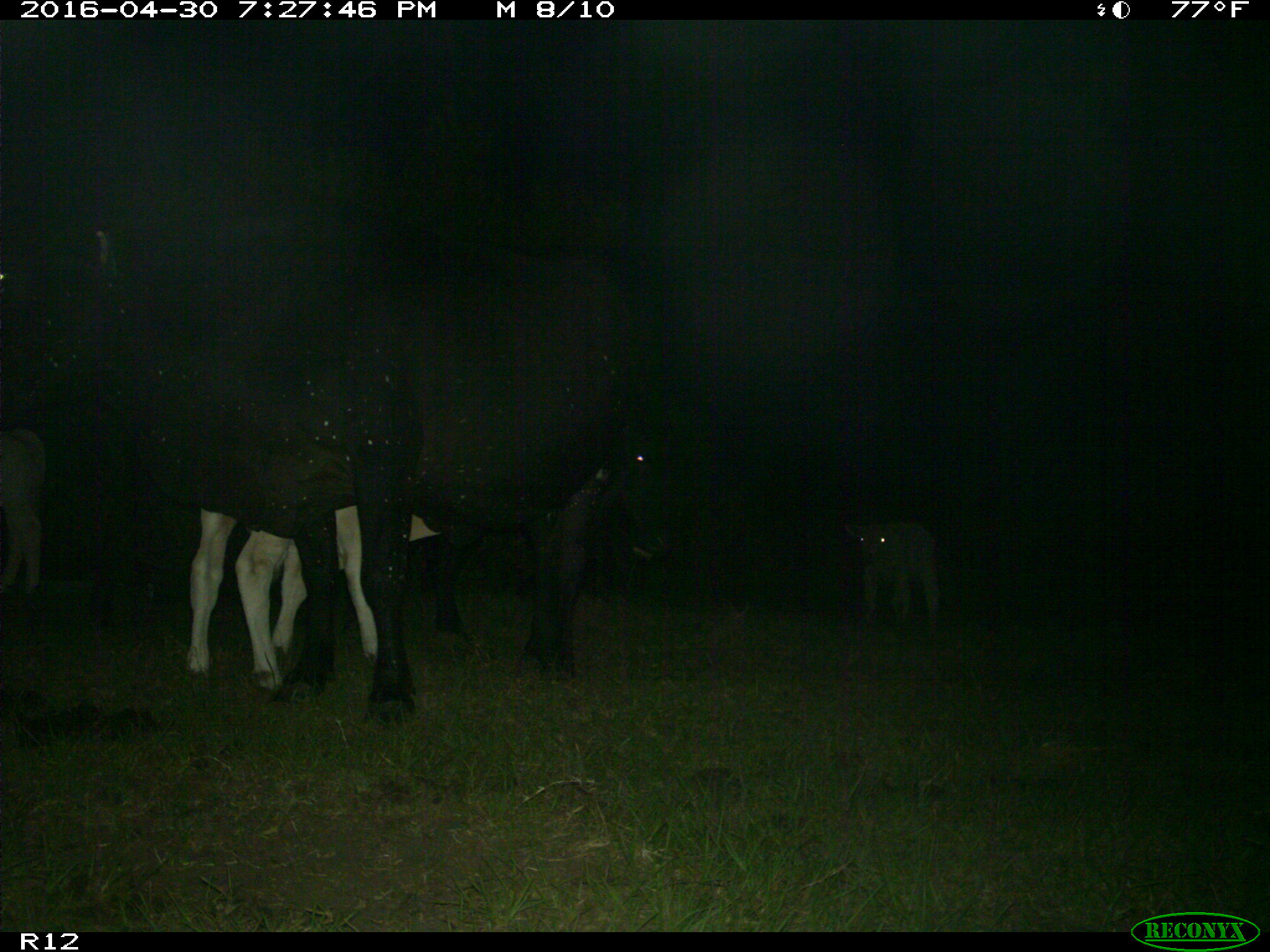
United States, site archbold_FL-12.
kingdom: Animalia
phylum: Chordata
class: Mammalia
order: Artiodactyla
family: Bovidae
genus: Bos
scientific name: Bos taurus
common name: domestic cow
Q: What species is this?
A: Bos taurus (domestic cow).